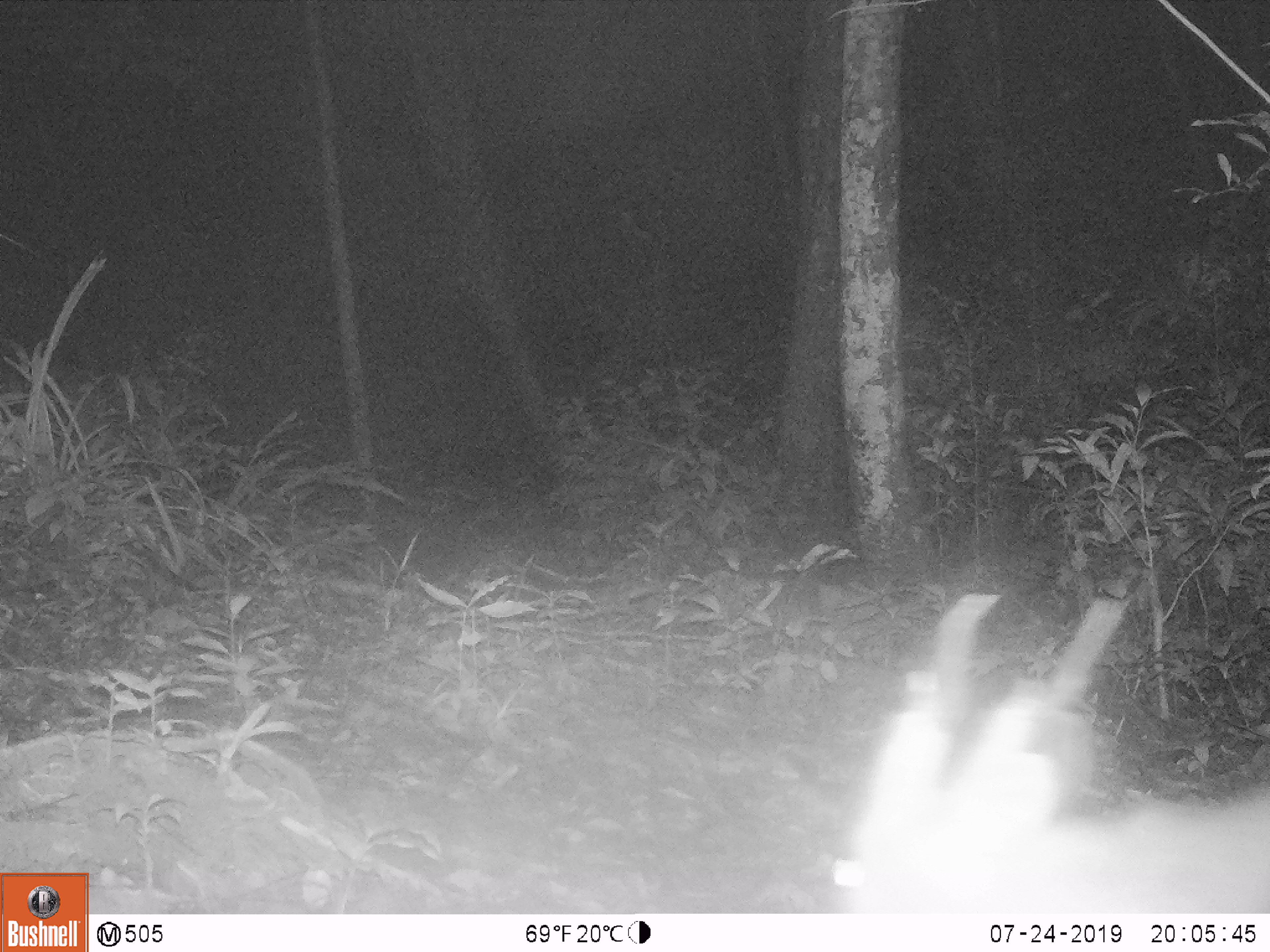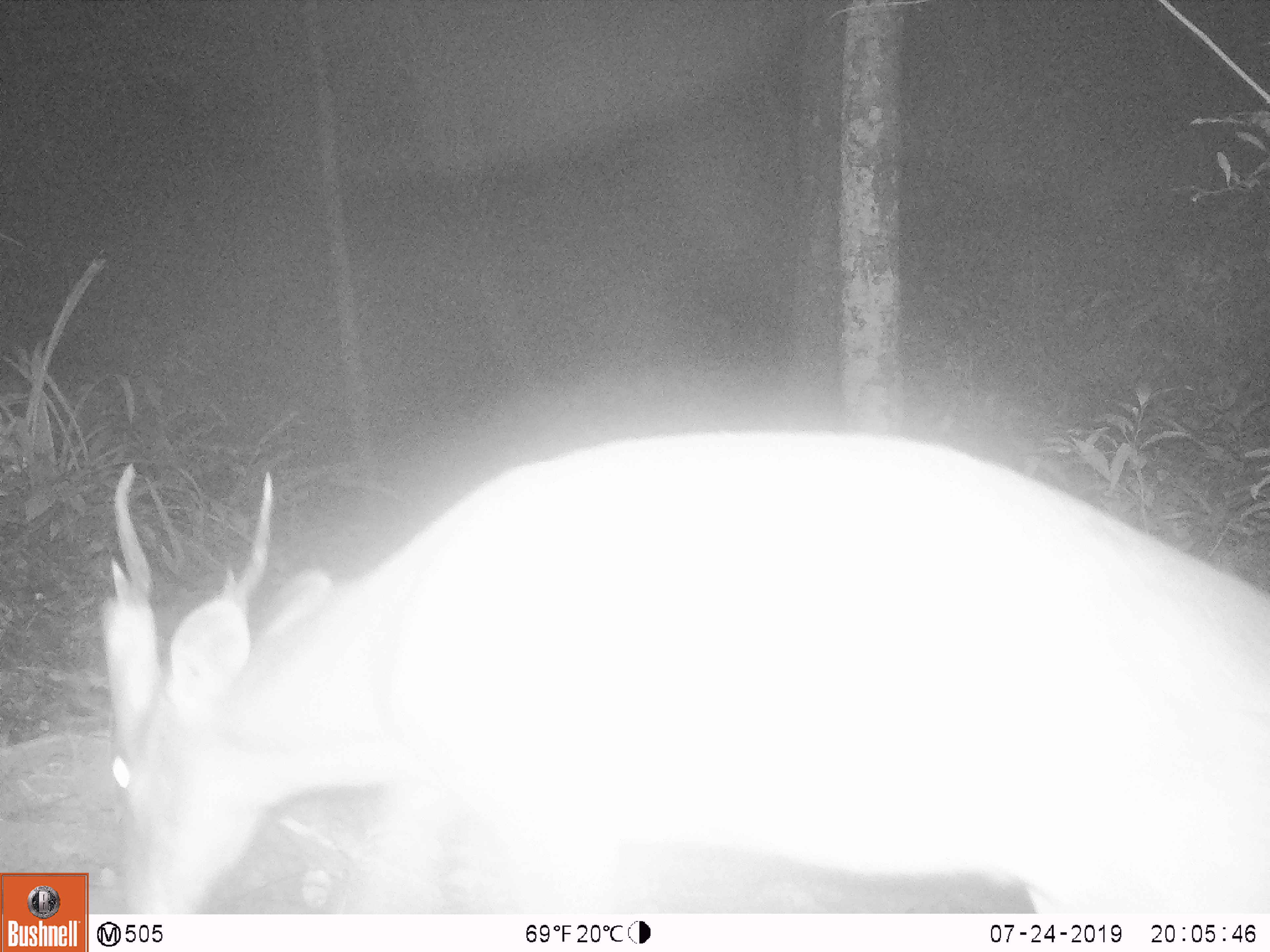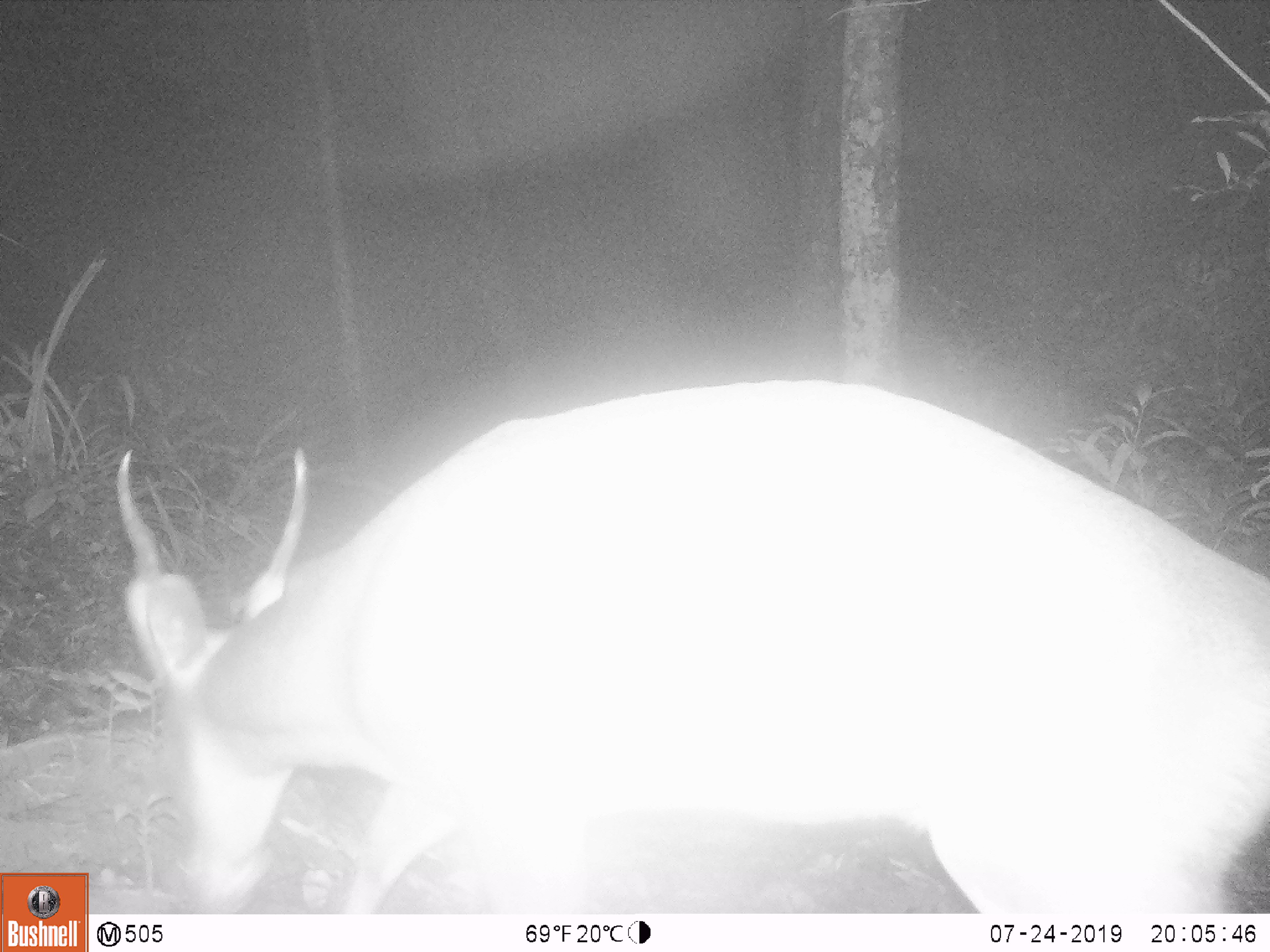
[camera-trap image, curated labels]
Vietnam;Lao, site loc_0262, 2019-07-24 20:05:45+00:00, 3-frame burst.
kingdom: Animalia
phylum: Chordata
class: Mammalia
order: Artiodactyla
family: Cervidae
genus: Muntiacus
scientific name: Muntiacus vuquangensis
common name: large-antlered muntjac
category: large antlered muntjac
Large antlered muntjac (large-antlered muntjac) (Muntiacus vuquangensis). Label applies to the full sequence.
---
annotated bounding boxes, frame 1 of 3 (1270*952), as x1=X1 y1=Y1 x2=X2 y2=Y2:
large antlered muntjac: x1=843 y1=593 x2=1270 y2=914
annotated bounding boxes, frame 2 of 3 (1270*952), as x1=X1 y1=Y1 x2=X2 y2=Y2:
large antlered muntjac: x1=99 y1=428 x2=1270 y2=914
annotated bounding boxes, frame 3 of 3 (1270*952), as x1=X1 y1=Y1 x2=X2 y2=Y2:
large antlered muntjac: x1=114 y1=380 x2=1270 y2=913